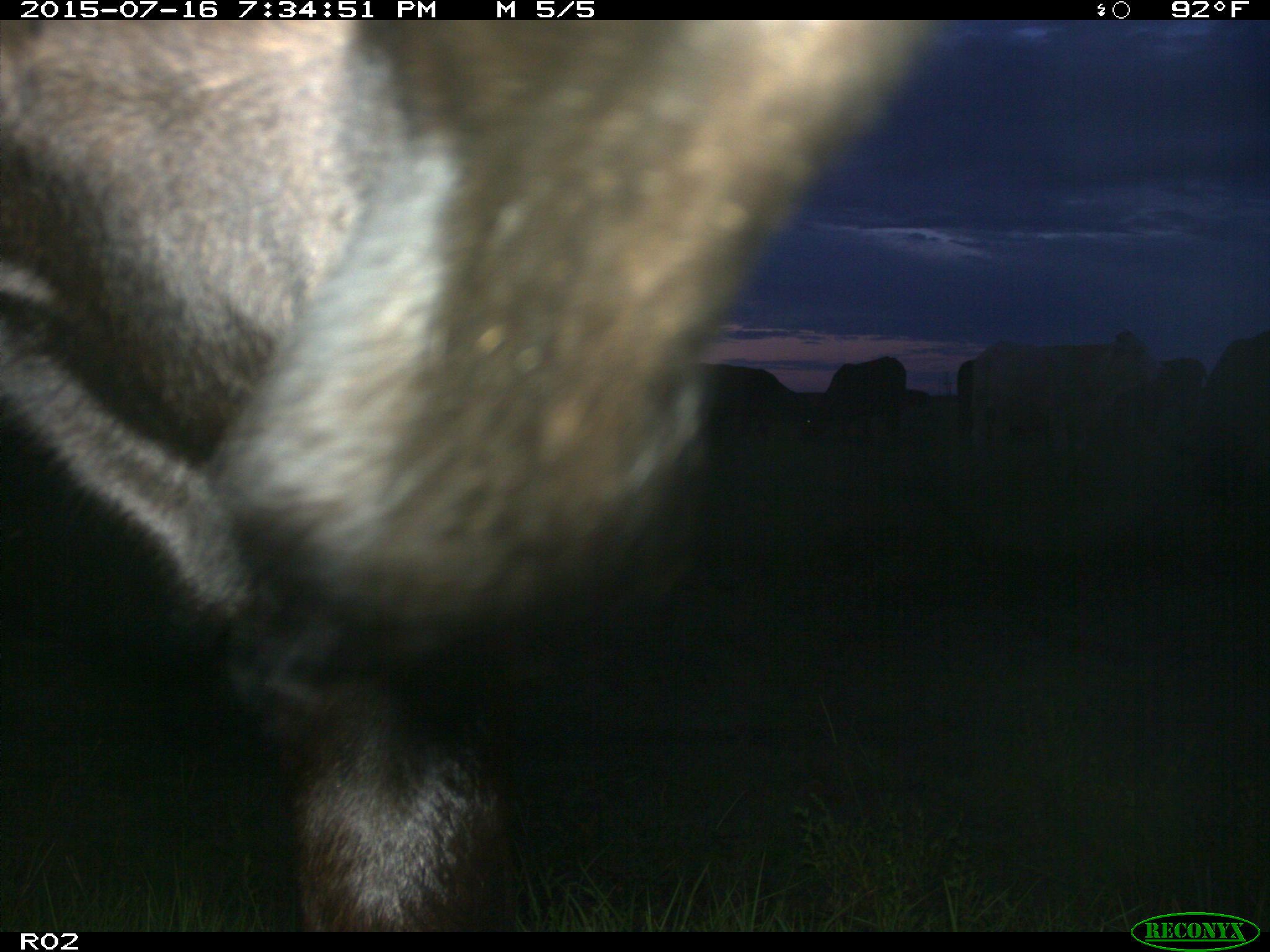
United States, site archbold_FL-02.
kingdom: Animalia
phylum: Chordata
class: Mammalia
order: Artiodactyla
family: Bovidae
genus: Bos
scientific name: Bos taurus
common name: domestic cow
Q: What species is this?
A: Bos taurus (domestic cow).